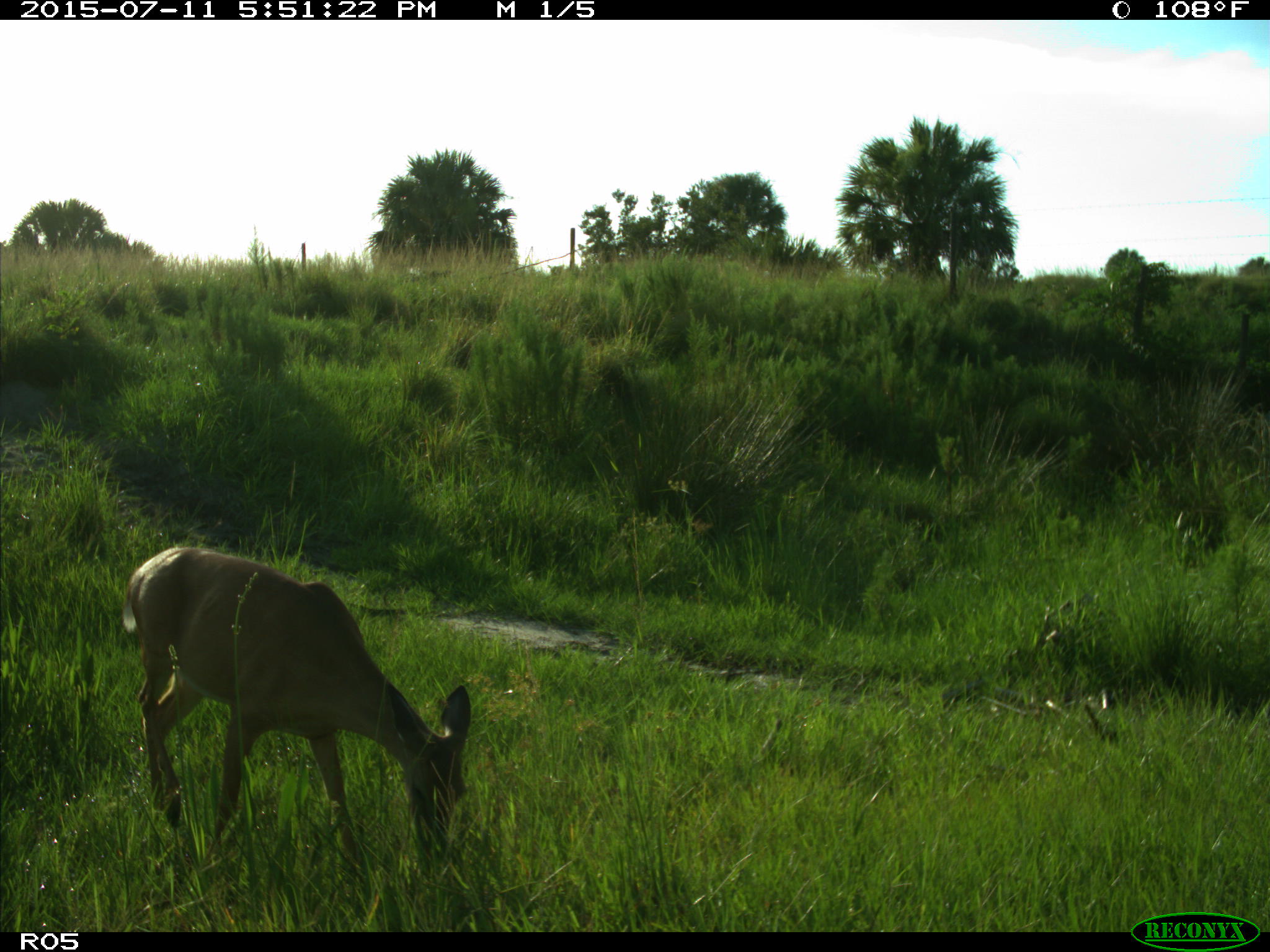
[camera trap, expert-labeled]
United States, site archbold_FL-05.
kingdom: Animalia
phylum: Chordata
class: Mammalia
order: Artiodactyla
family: Cervidae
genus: Odocoileus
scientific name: Odocoileus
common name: deer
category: unidentified deer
Unidentified deer (deer) (Odocoileus).